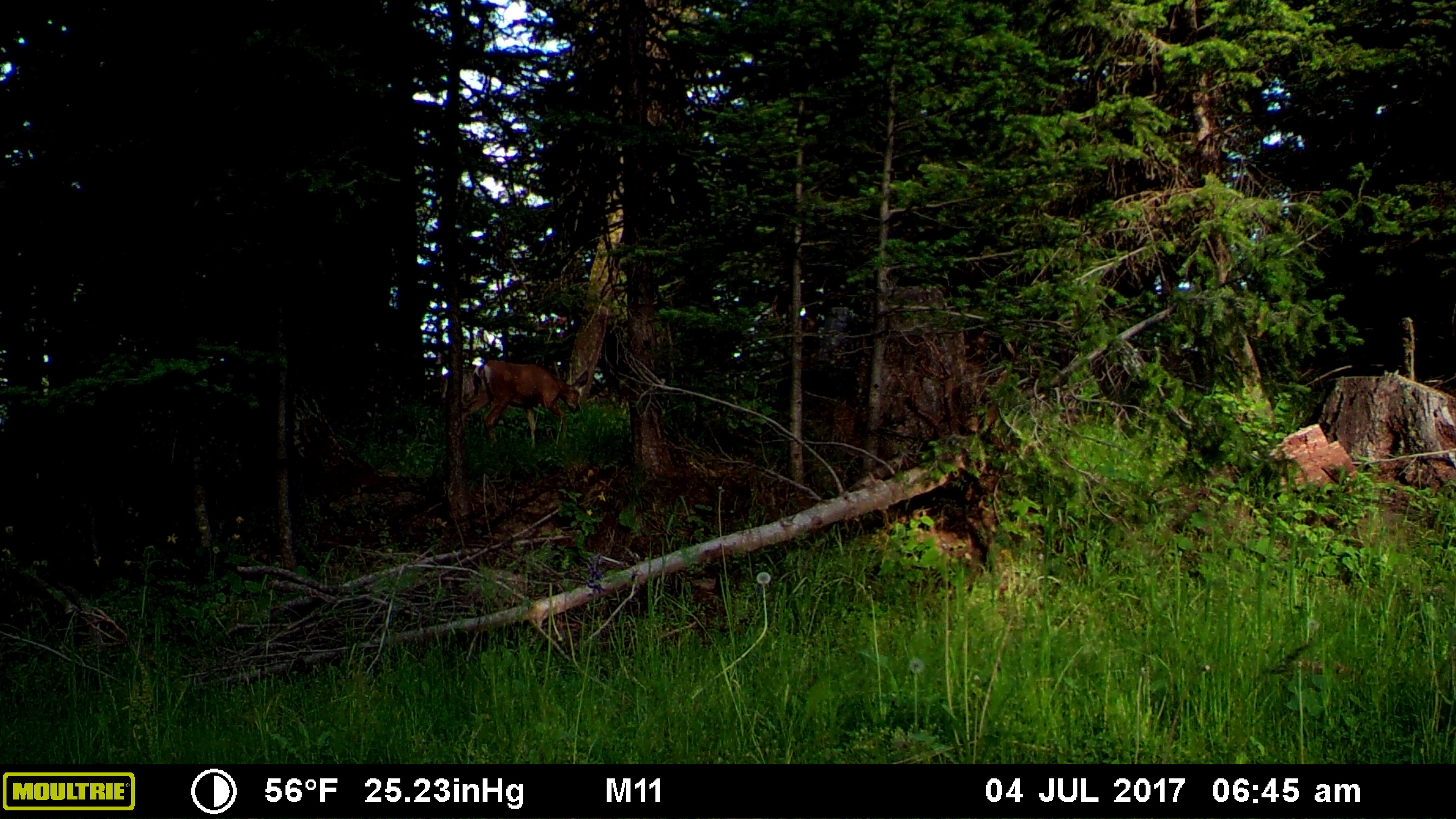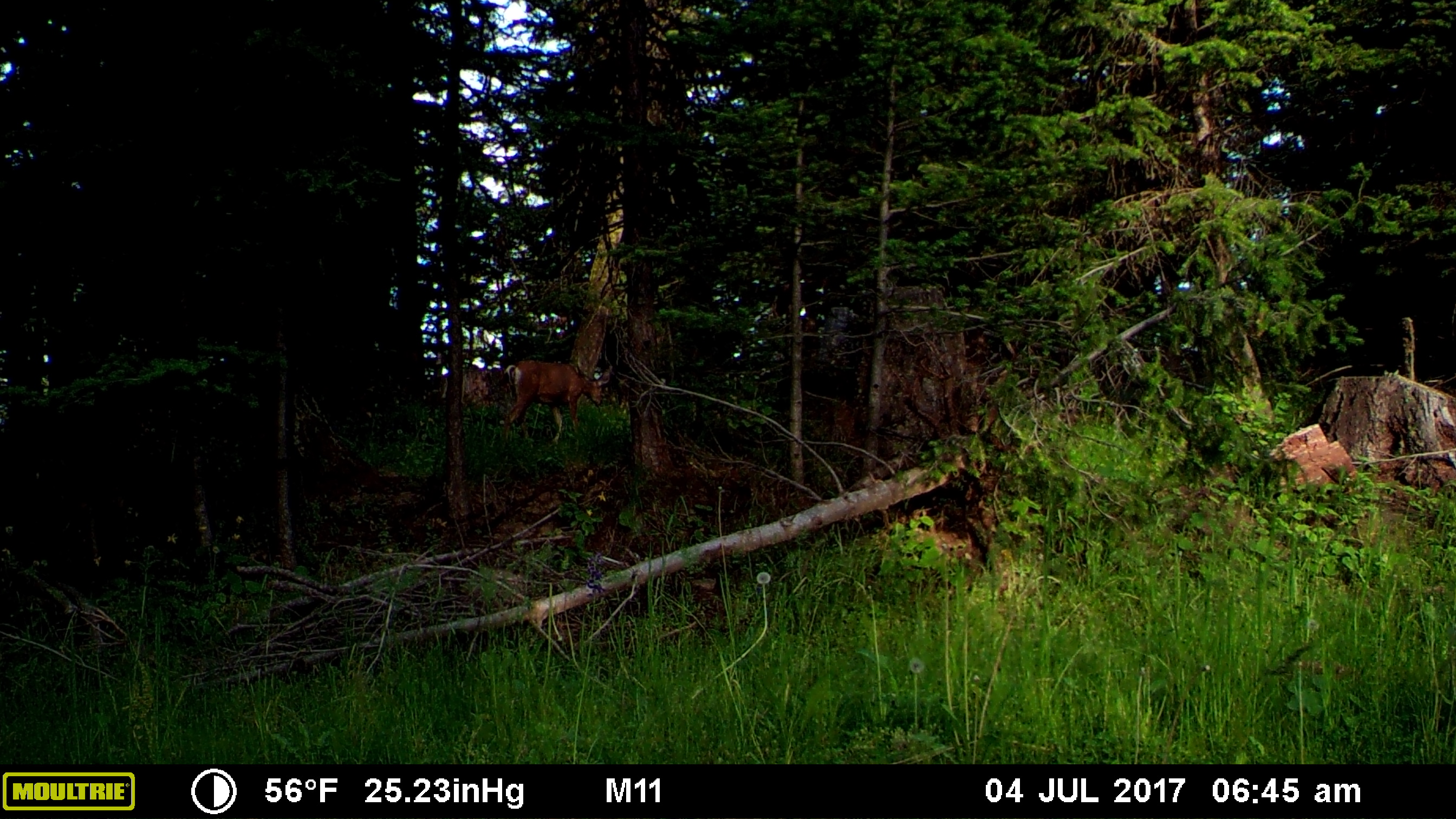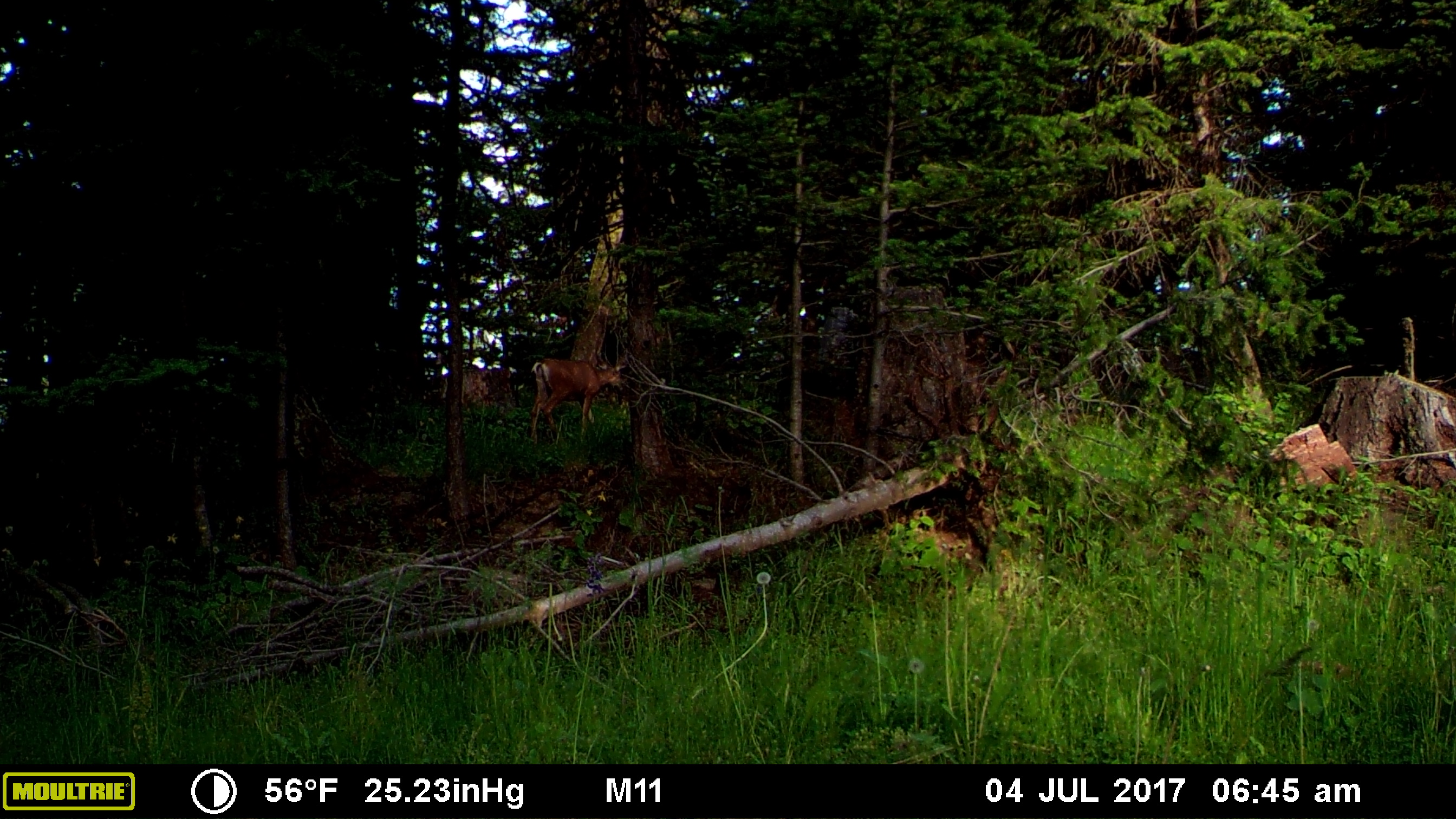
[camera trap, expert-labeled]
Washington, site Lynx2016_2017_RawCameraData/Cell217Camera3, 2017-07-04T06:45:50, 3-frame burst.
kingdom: Animalia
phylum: Chordata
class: Mammalia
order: Artiodactyla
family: Cervidae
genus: Odocoileus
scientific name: Odocoileus hemionus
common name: mule deer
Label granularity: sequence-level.